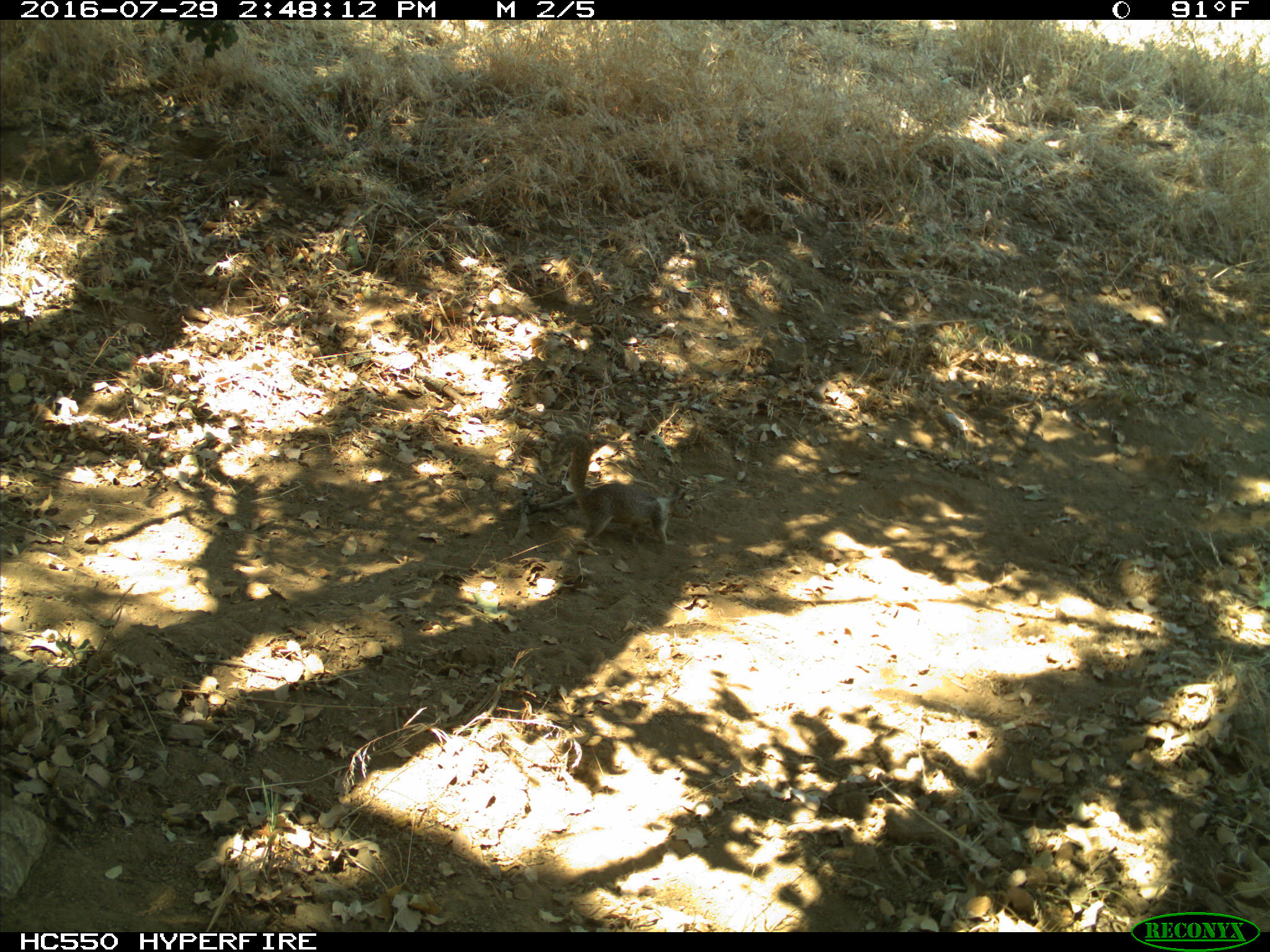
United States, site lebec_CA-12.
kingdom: Animalia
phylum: Chordata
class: Mammalia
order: Rodentia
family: Sciuridae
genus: Otospermophilus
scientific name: Otospermophilus beecheyi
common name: california ground squirrel